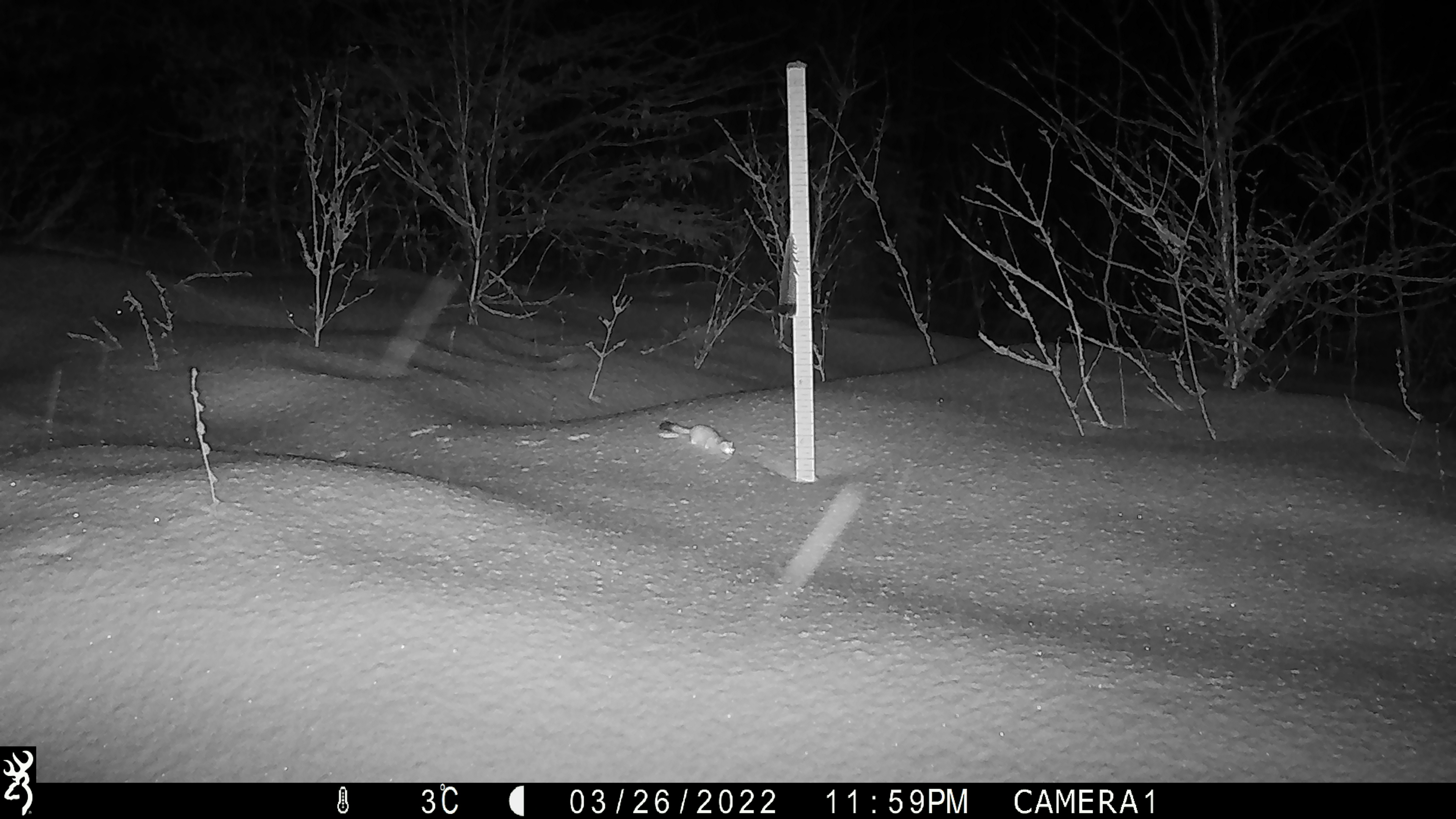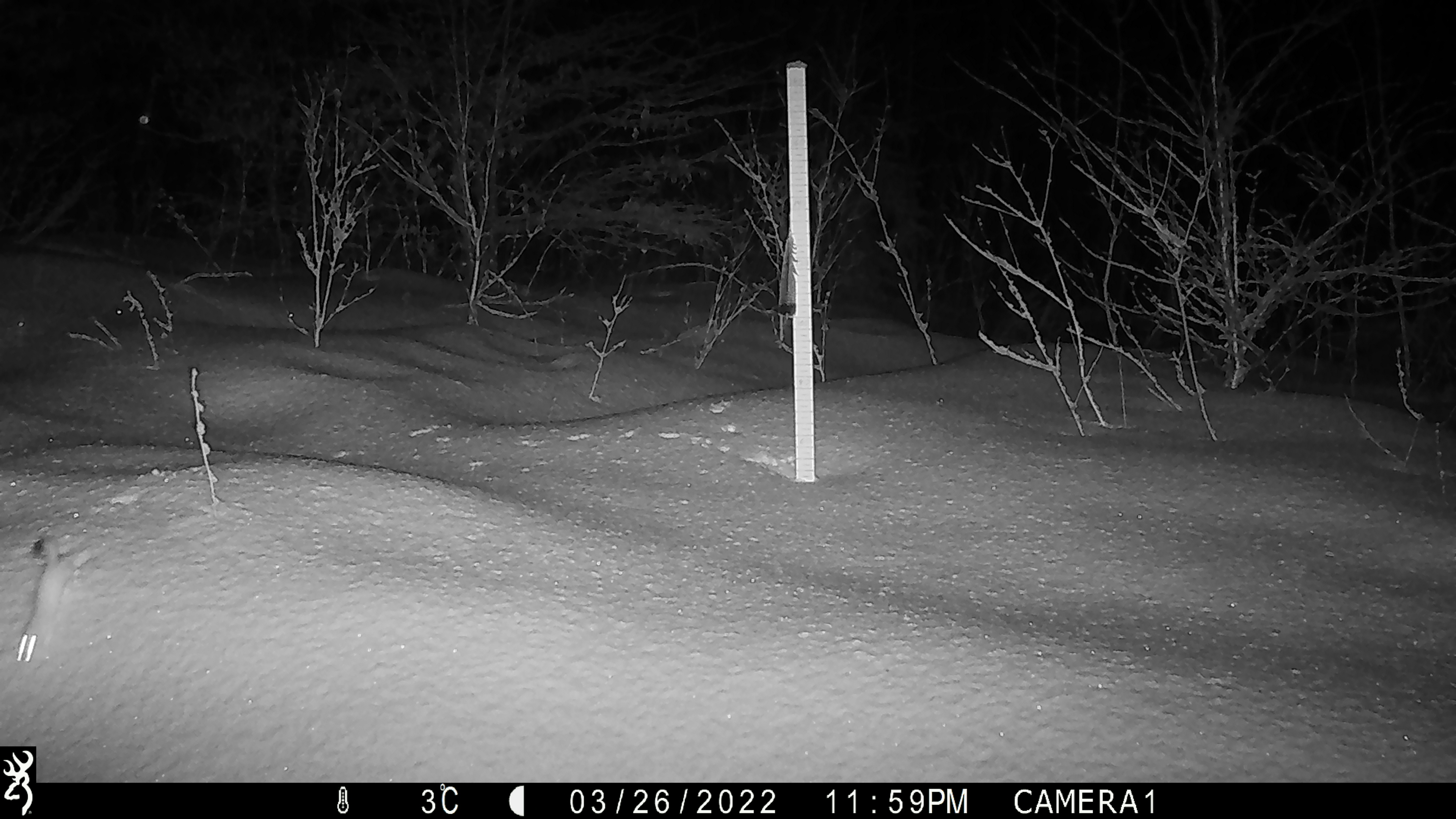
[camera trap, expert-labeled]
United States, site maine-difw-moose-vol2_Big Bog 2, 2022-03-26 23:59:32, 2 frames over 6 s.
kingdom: Animalia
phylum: Chordata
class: Mammalia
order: Carnivora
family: Mustelidae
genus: Mustela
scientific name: Mustela richardsonii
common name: short-tailed weasel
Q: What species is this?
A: Short-tailed weasel (Mustela richardsonii).